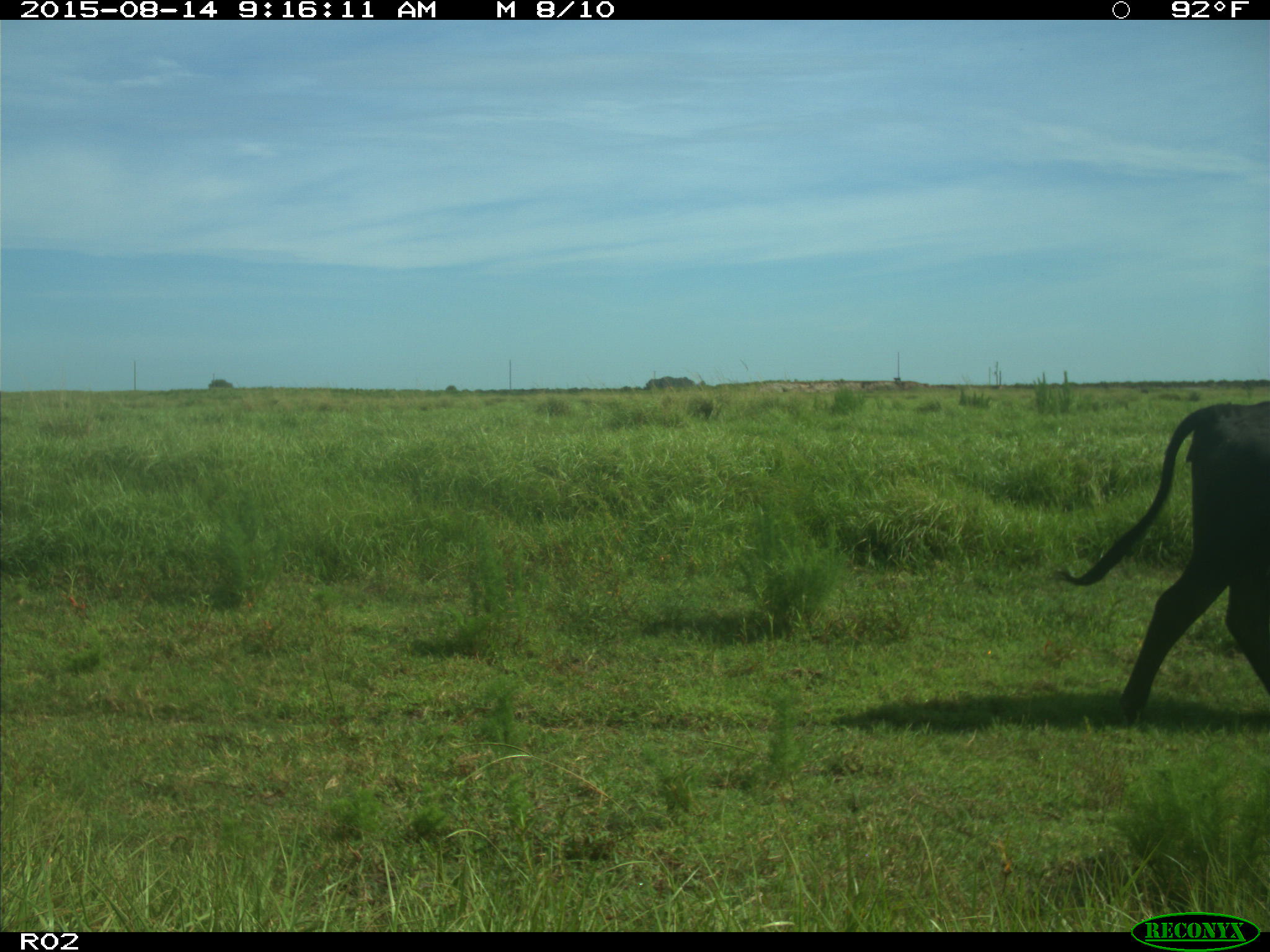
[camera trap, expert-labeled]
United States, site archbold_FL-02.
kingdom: Animalia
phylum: Chordata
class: Mammalia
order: Artiodactyla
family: Bovidae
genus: Bos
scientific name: Bos taurus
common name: domestic cow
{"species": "Bos taurus (domestic cow)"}